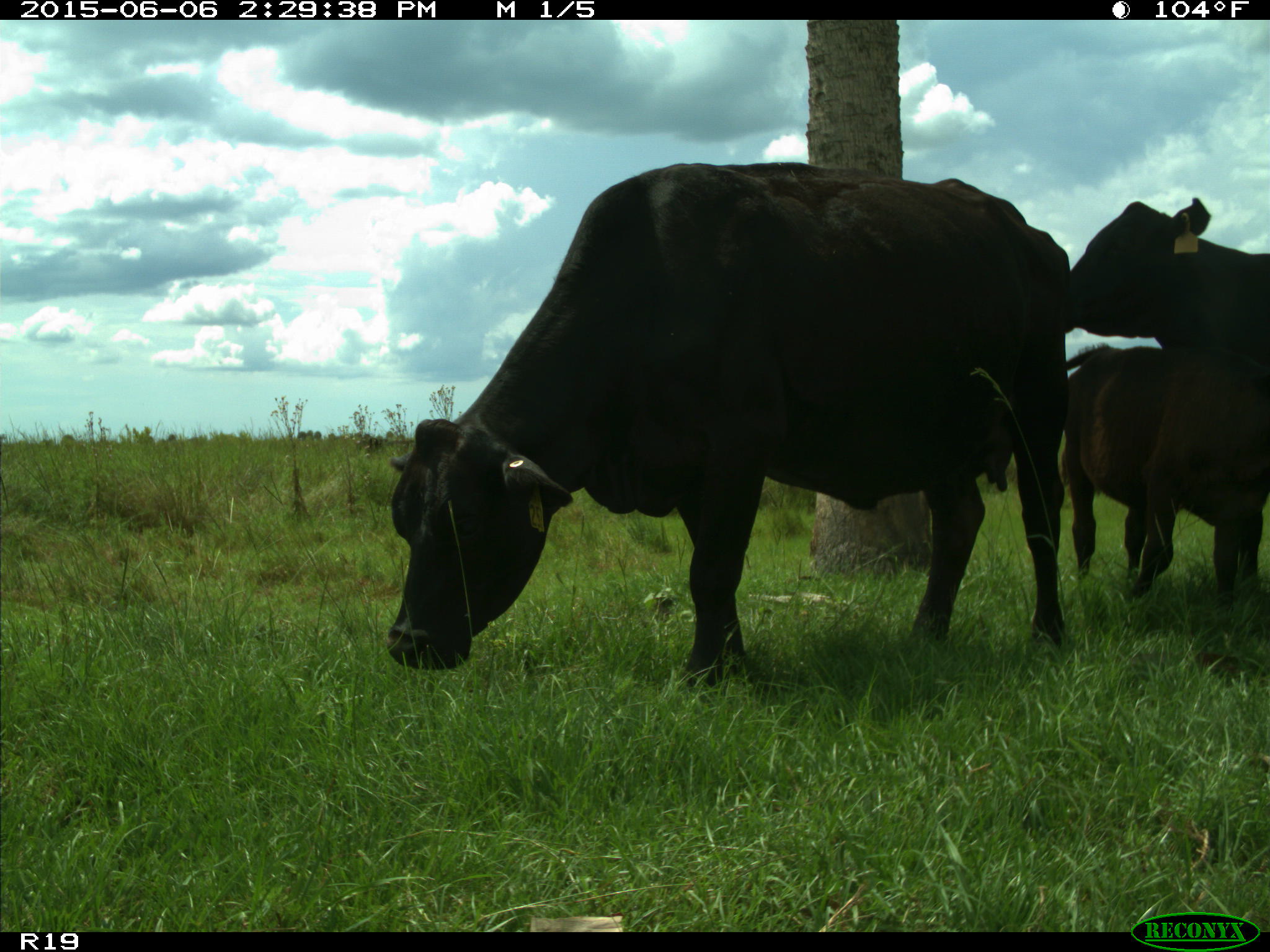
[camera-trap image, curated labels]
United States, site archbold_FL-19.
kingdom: Animalia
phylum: Chordata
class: Mammalia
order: Artiodactyla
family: Bovidae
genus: Bos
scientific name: Bos taurus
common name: domestic cow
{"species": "Bos taurus (domestic cow)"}